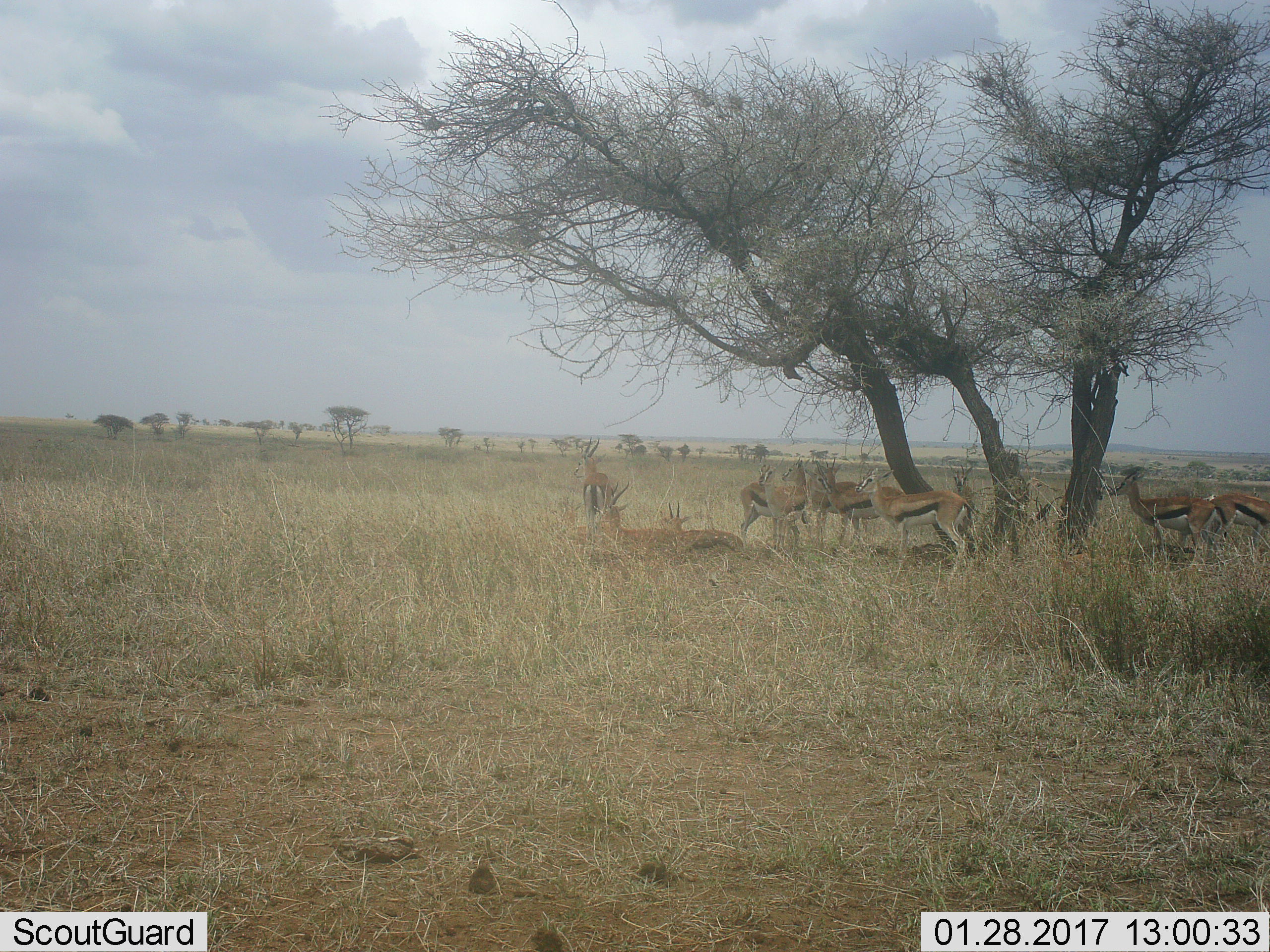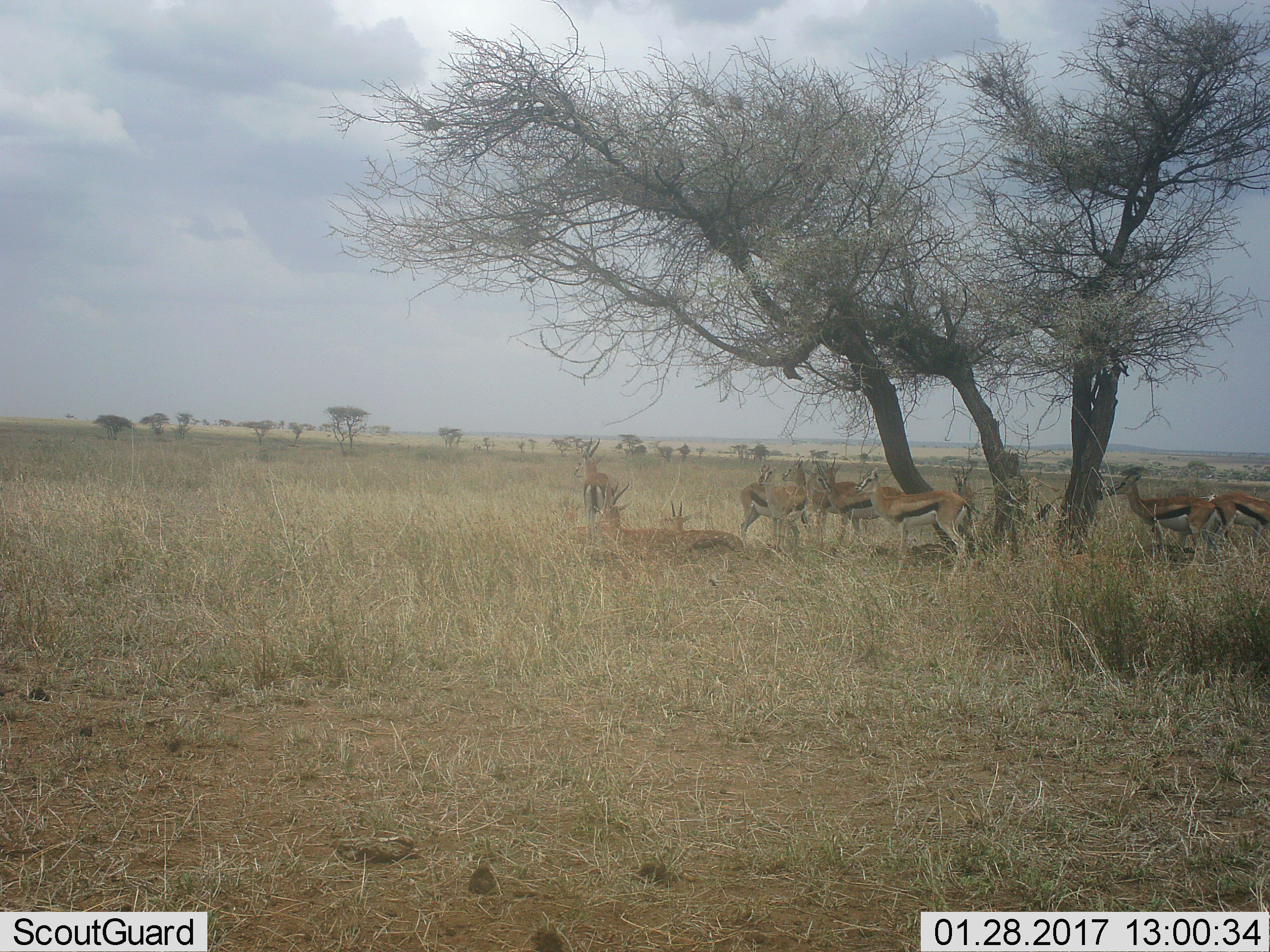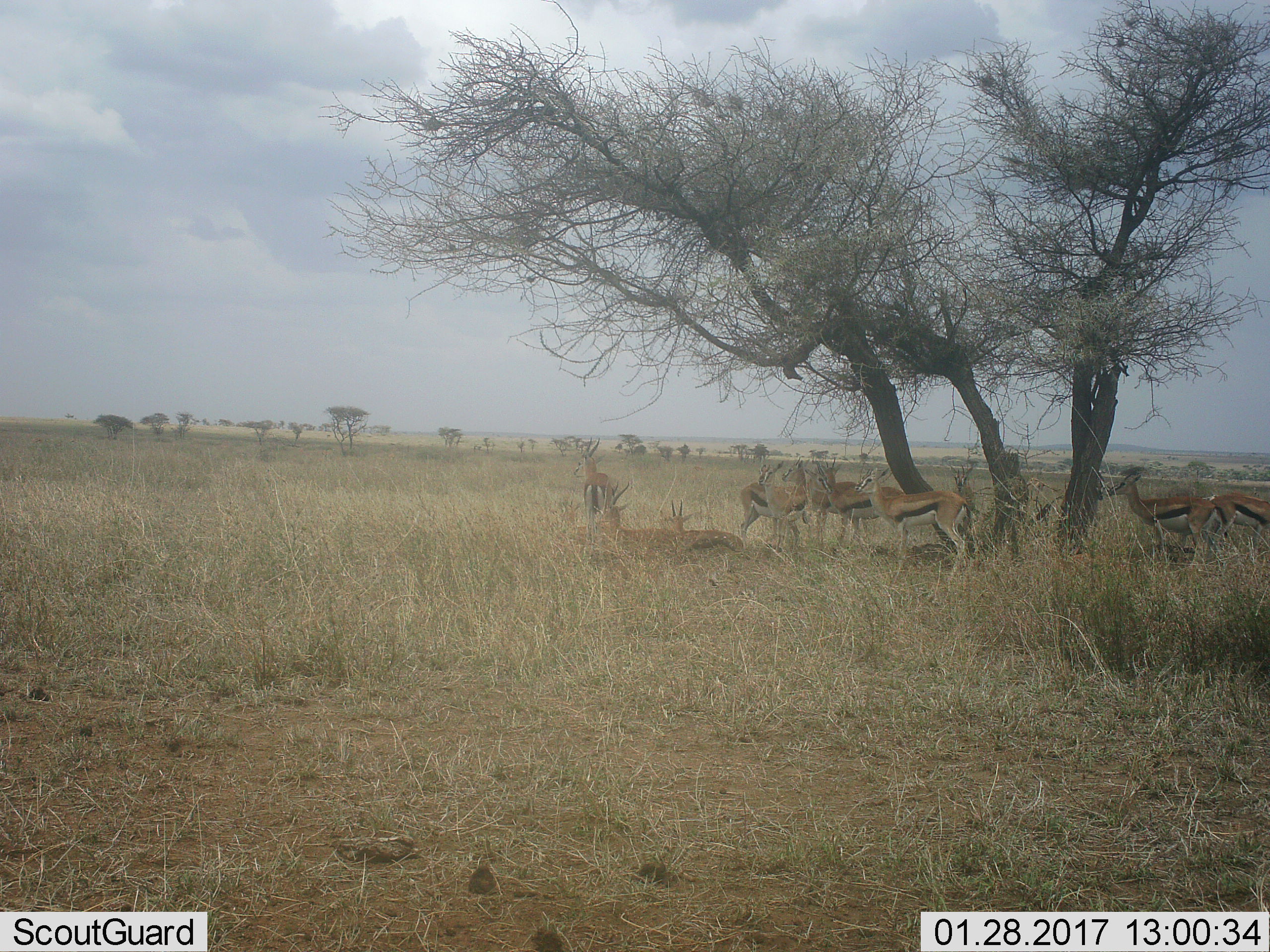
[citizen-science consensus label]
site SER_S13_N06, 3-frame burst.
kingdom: Animalia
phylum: Chordata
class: Mammalia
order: Artiodactyla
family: Bovidae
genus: Eudorcas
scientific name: Eudorcas thomsonii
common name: thomson's gazelle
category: gazellethomsons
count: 11-50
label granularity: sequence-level